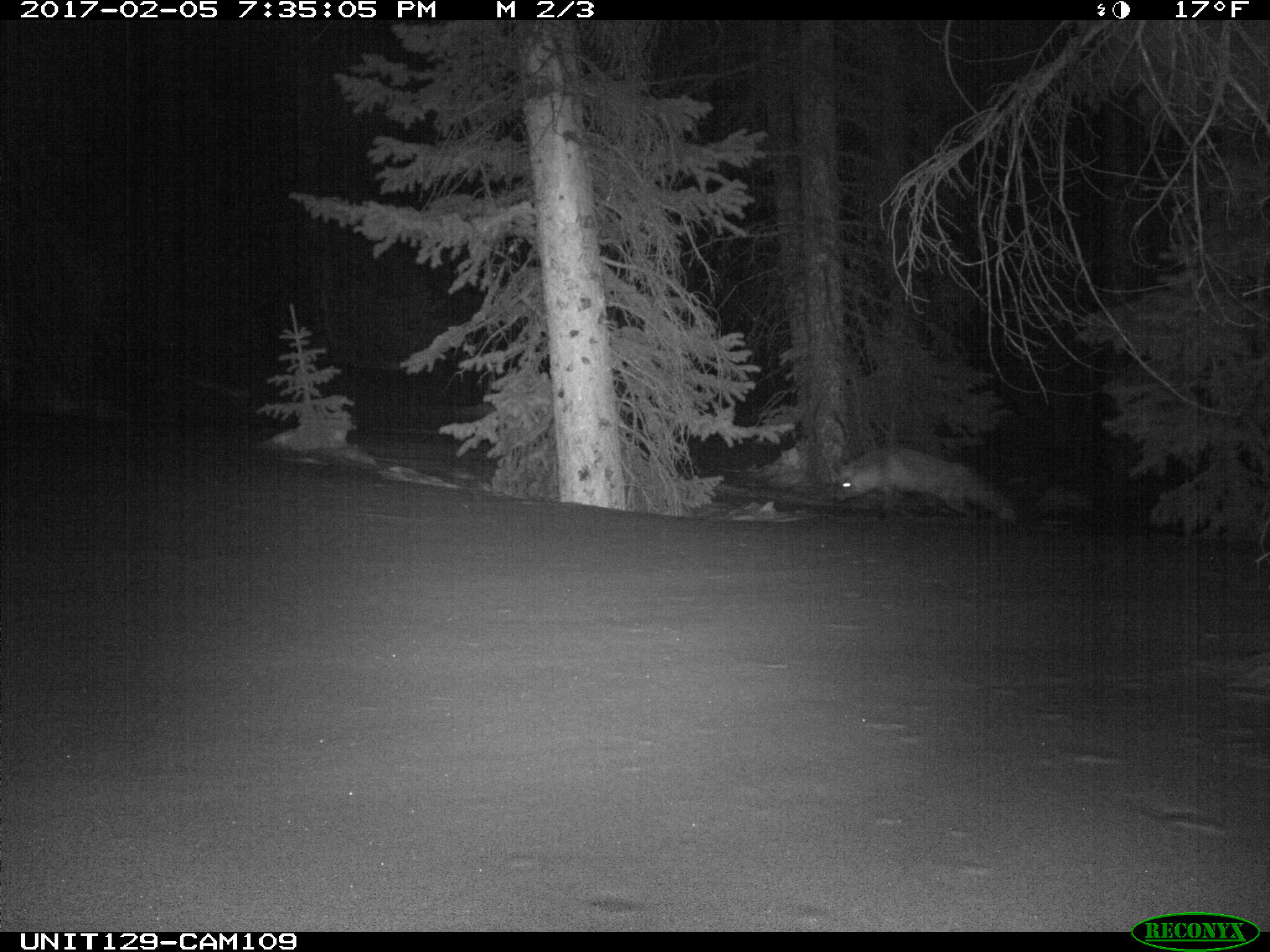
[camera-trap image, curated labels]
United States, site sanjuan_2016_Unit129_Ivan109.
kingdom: Animalia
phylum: Chordata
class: Mammalia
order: Carnivora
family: Canidae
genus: Vulpes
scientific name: Vulpes vulpes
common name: red fox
Vulpes vulpes (red fox).